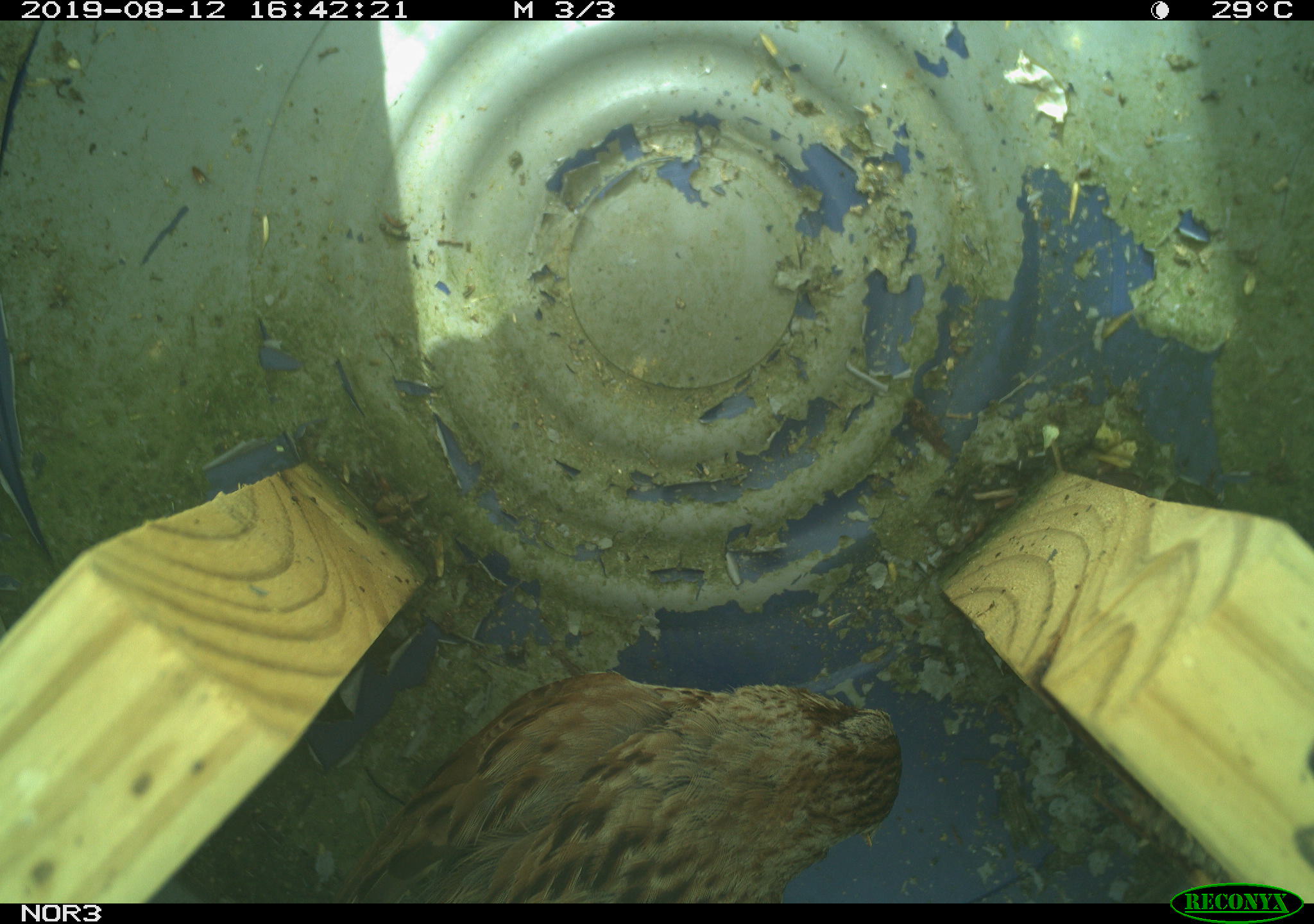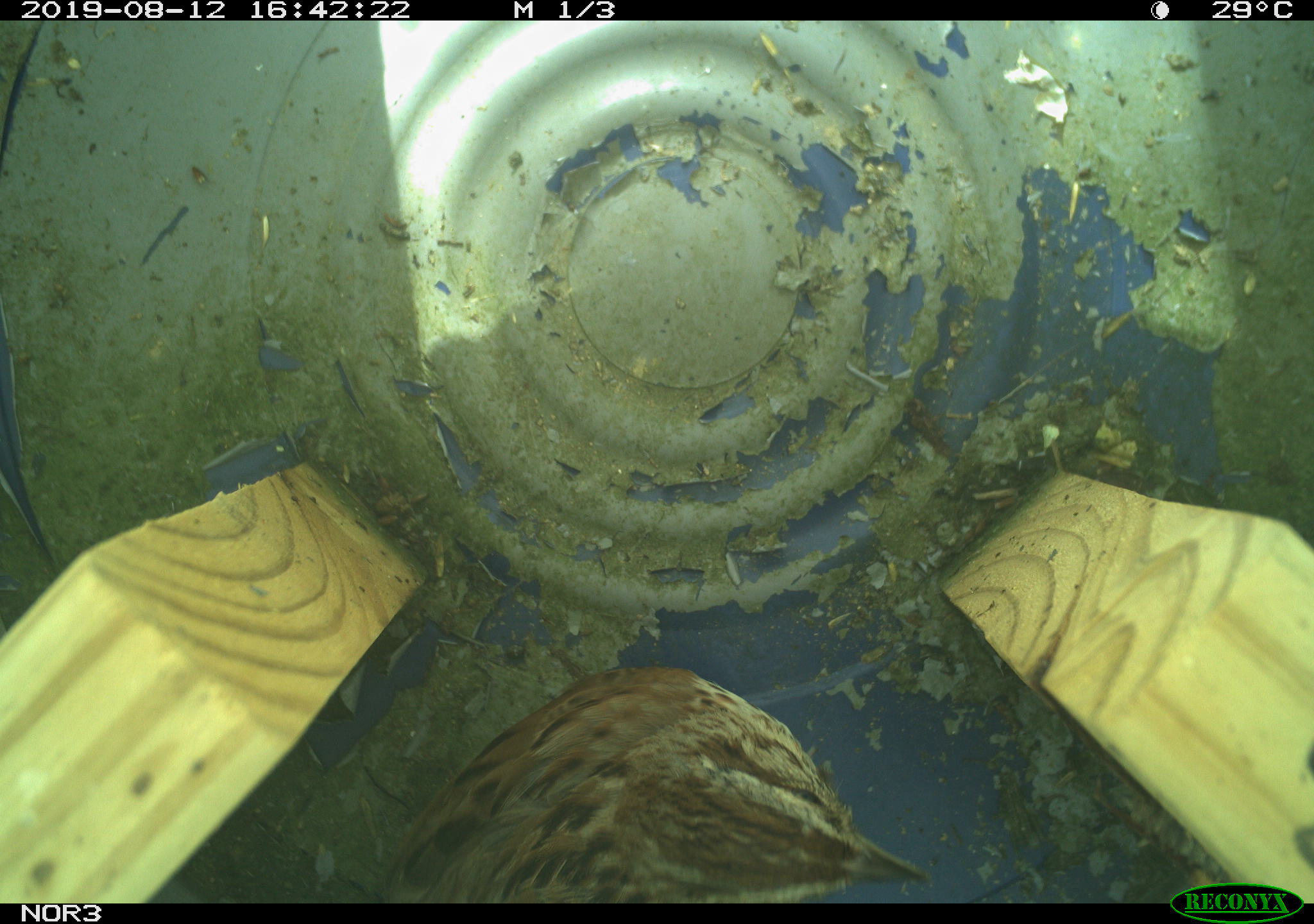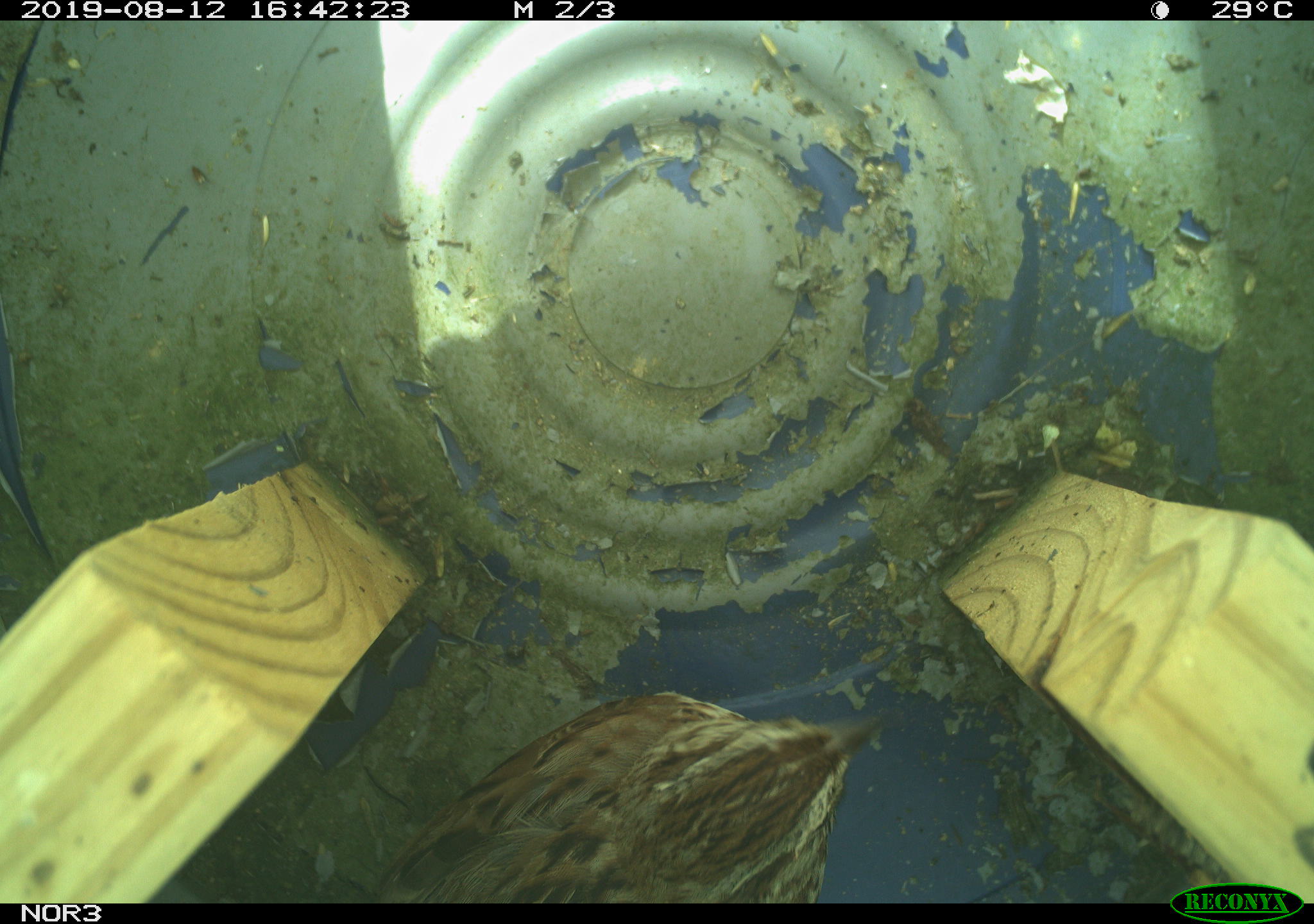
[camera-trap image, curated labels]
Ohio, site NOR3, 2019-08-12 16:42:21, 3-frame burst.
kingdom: Animalia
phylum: Chordata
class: Aves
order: Passeriformes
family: Passerellidae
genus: Melospiza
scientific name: Melospiza melodia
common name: song sparrow